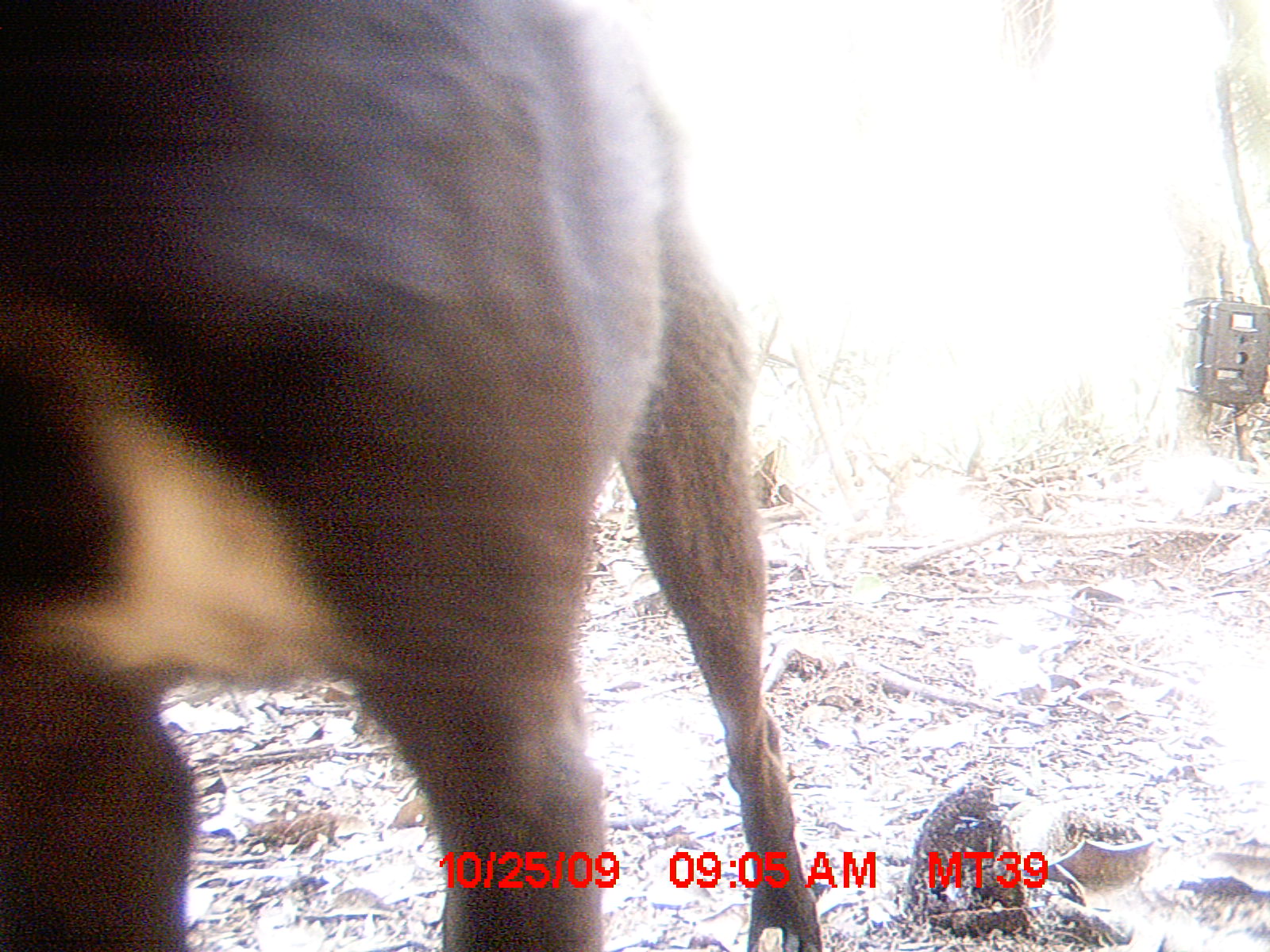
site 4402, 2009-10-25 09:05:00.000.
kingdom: Animalia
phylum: Chordata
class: Mammalia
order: Carnivora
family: Canidae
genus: Canis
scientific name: Canis familiaris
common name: domestic dog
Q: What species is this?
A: Canis familiaris (domestic dog).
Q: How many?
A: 1.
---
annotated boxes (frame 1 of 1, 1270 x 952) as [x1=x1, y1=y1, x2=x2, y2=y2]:
canis familiaris: [x1=0, y1=0, x2=824, y2=952]